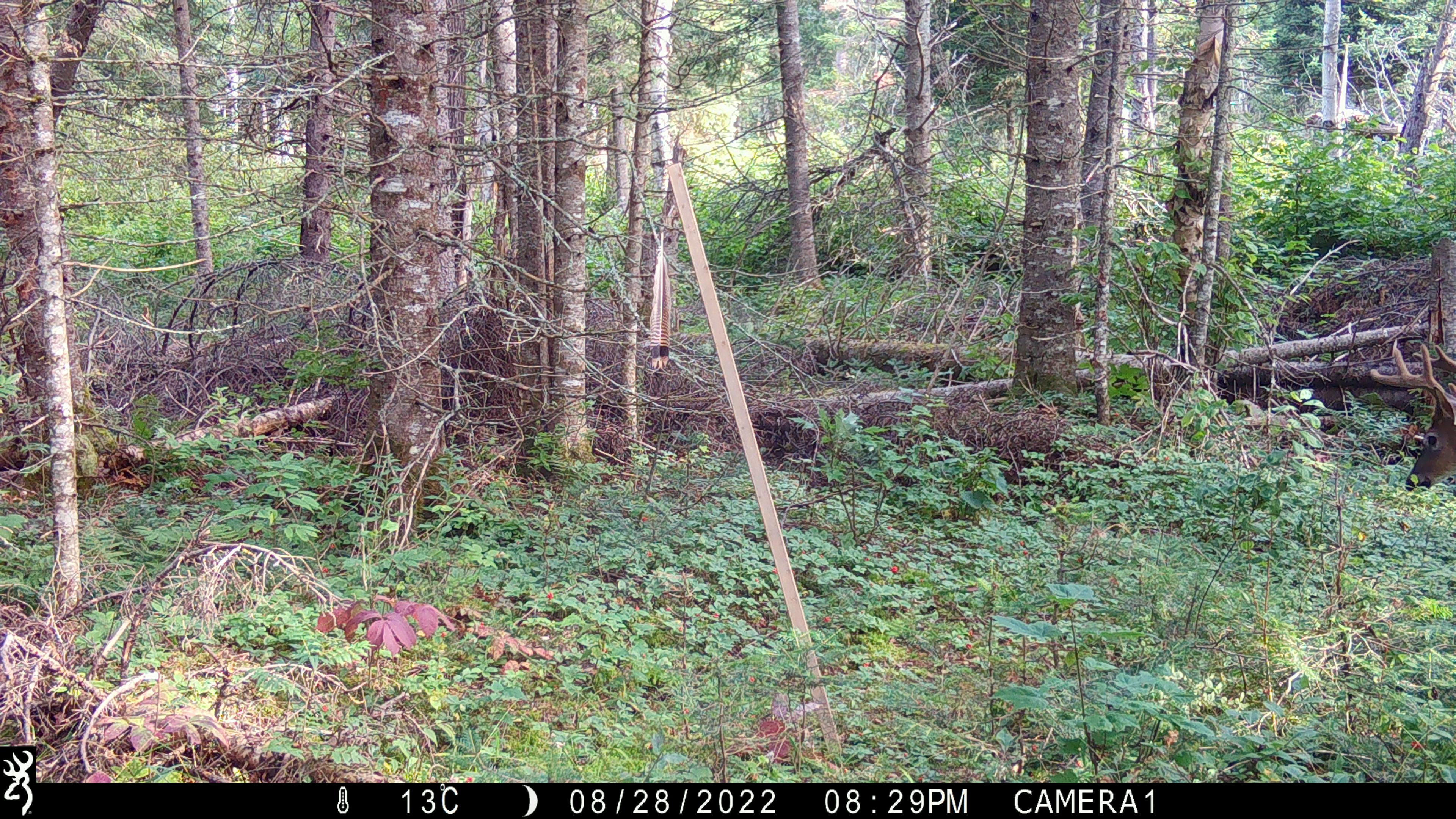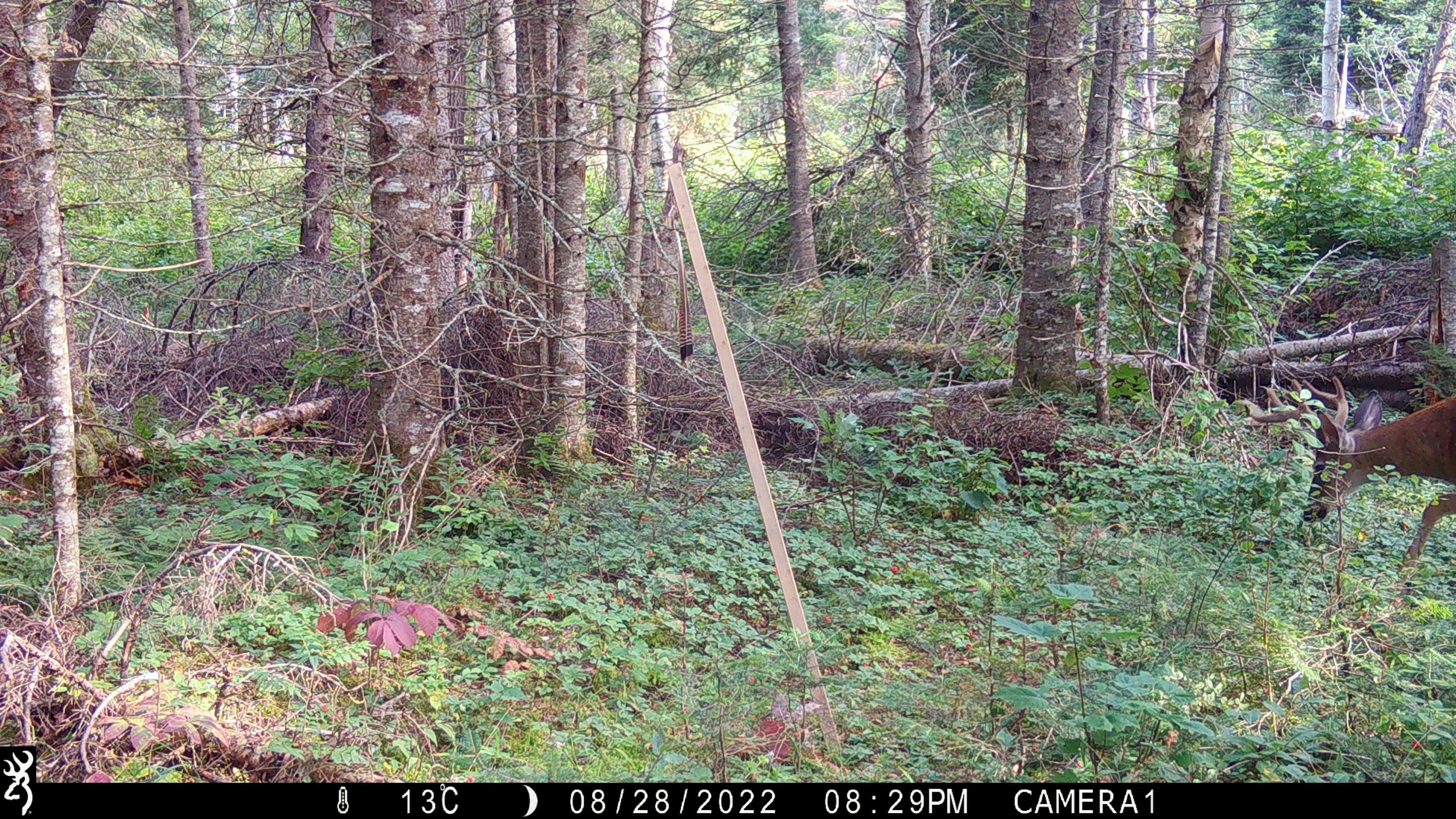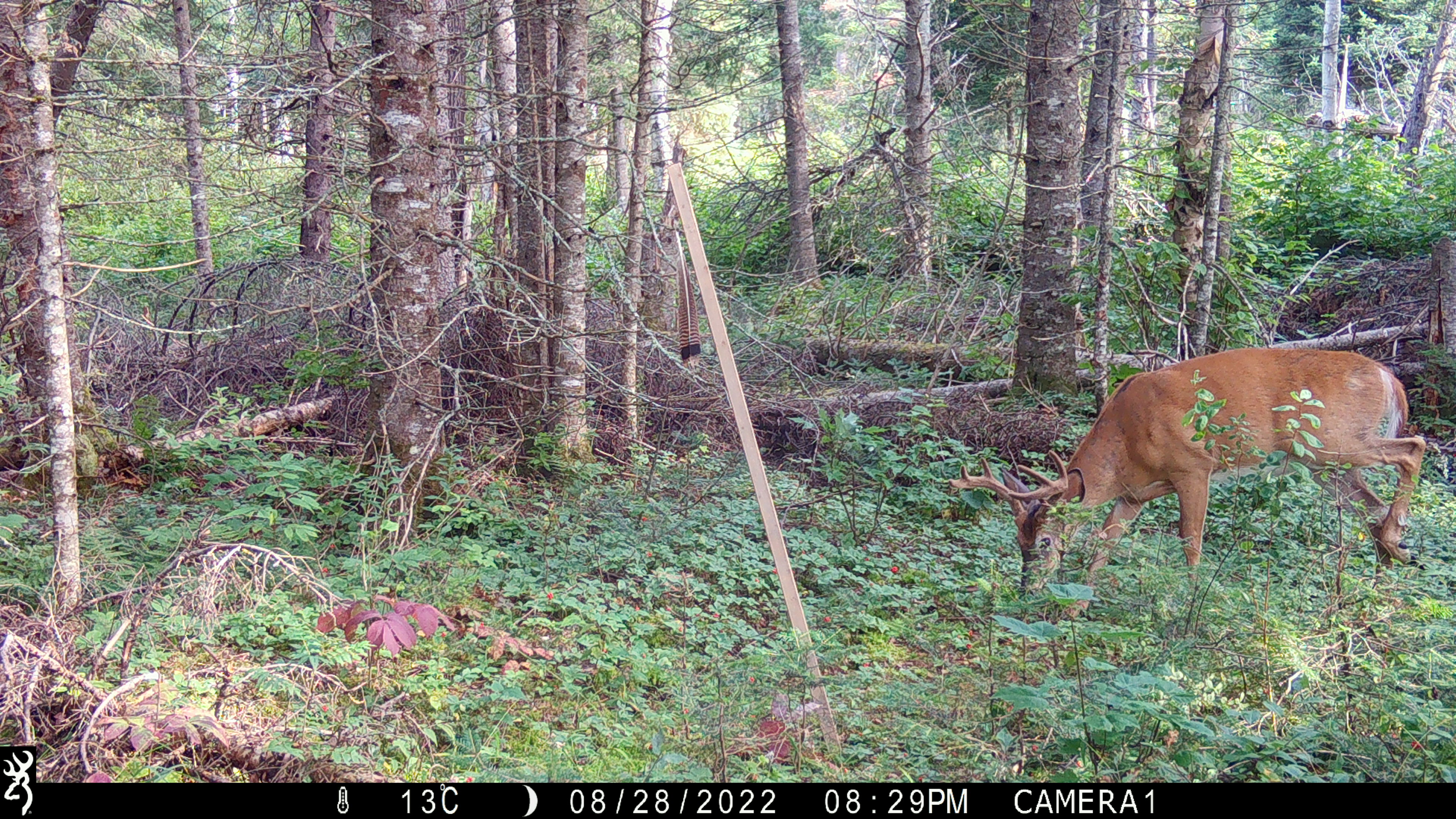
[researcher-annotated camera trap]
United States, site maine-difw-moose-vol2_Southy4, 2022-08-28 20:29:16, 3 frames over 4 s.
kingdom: Animalia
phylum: Chordata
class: Mammalia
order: Artiodactyla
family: Cervidae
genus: Odocoileus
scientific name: Odocoileus virginianus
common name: white-tailed deer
White-tailed deer (Odocoileus virginianus).